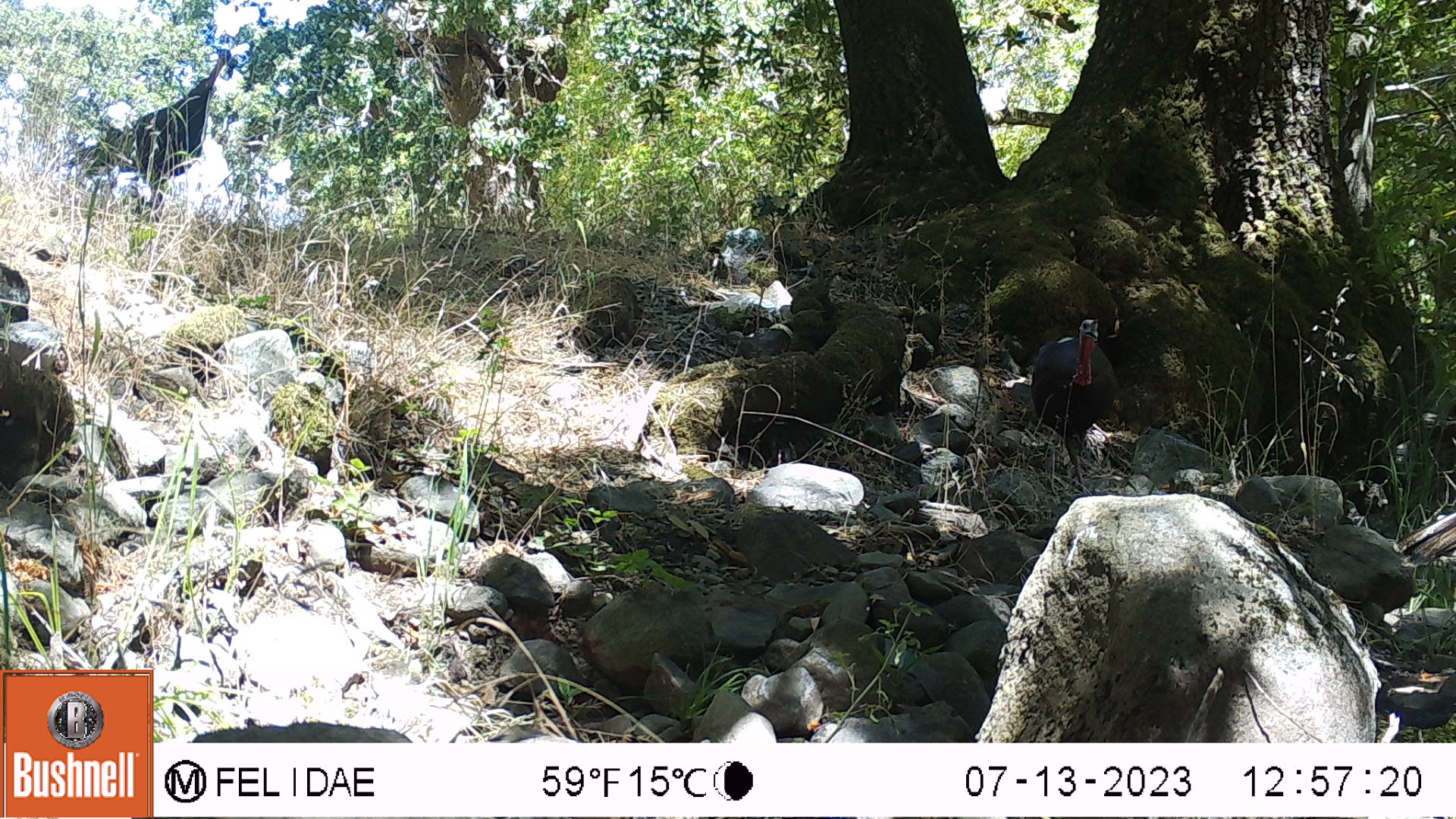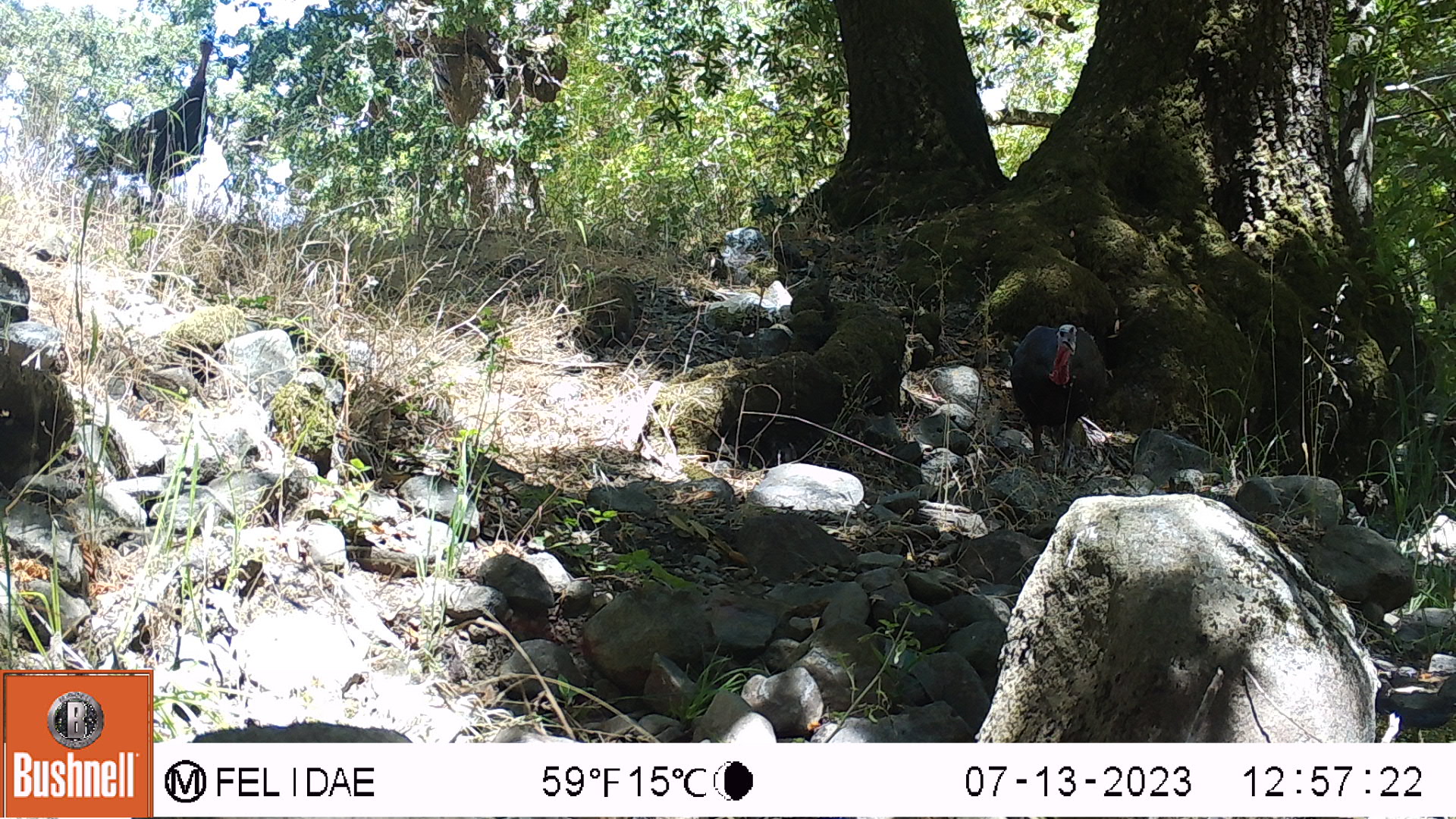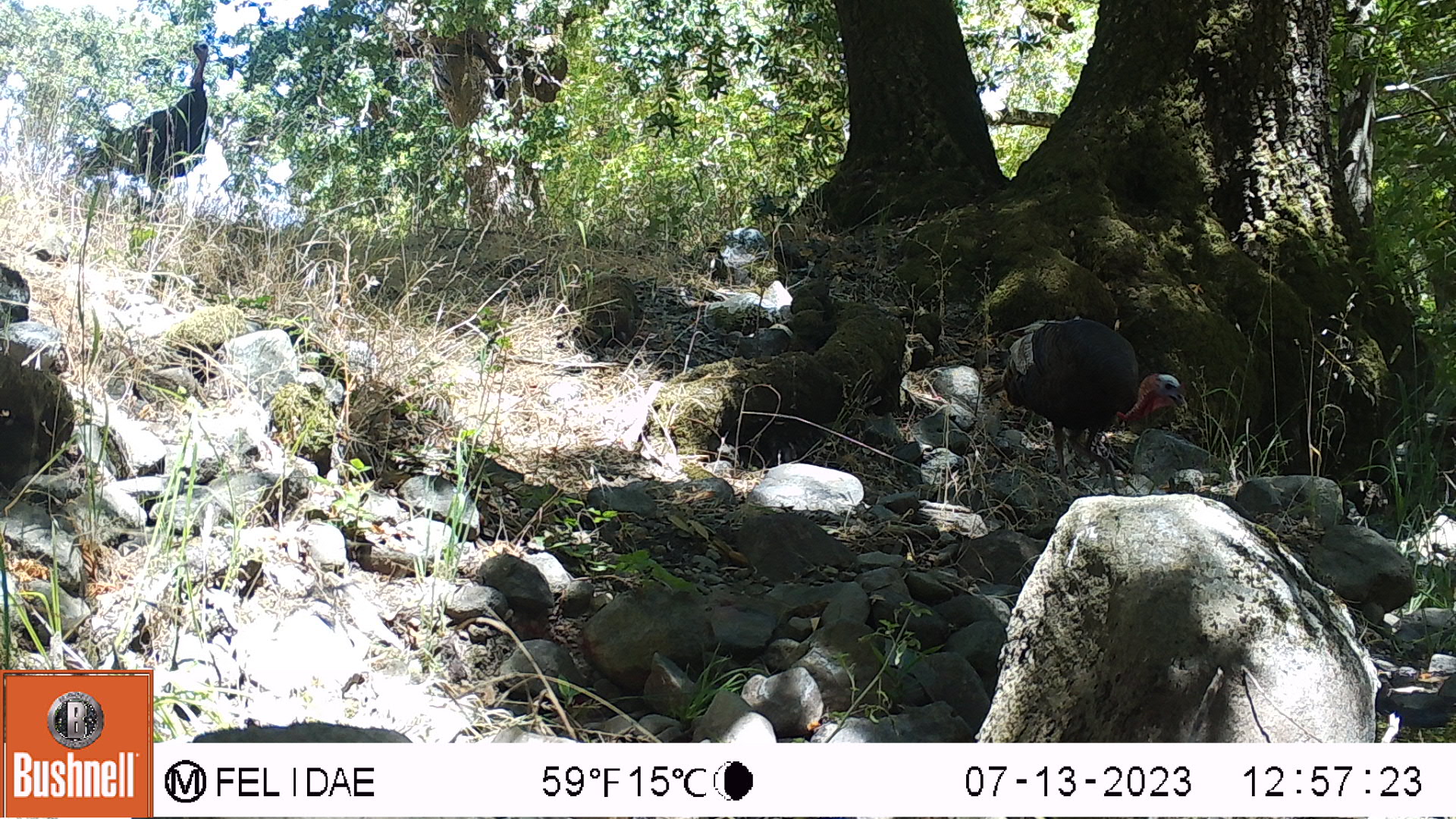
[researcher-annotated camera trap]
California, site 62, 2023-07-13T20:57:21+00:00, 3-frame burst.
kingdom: Animalia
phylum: Chordata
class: Aves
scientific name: Aves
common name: bird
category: unknown bird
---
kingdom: Animalia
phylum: Chordata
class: Aves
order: Galliformes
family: Phasianidae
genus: Meleagris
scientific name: Meleagris gallopavo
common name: turkey